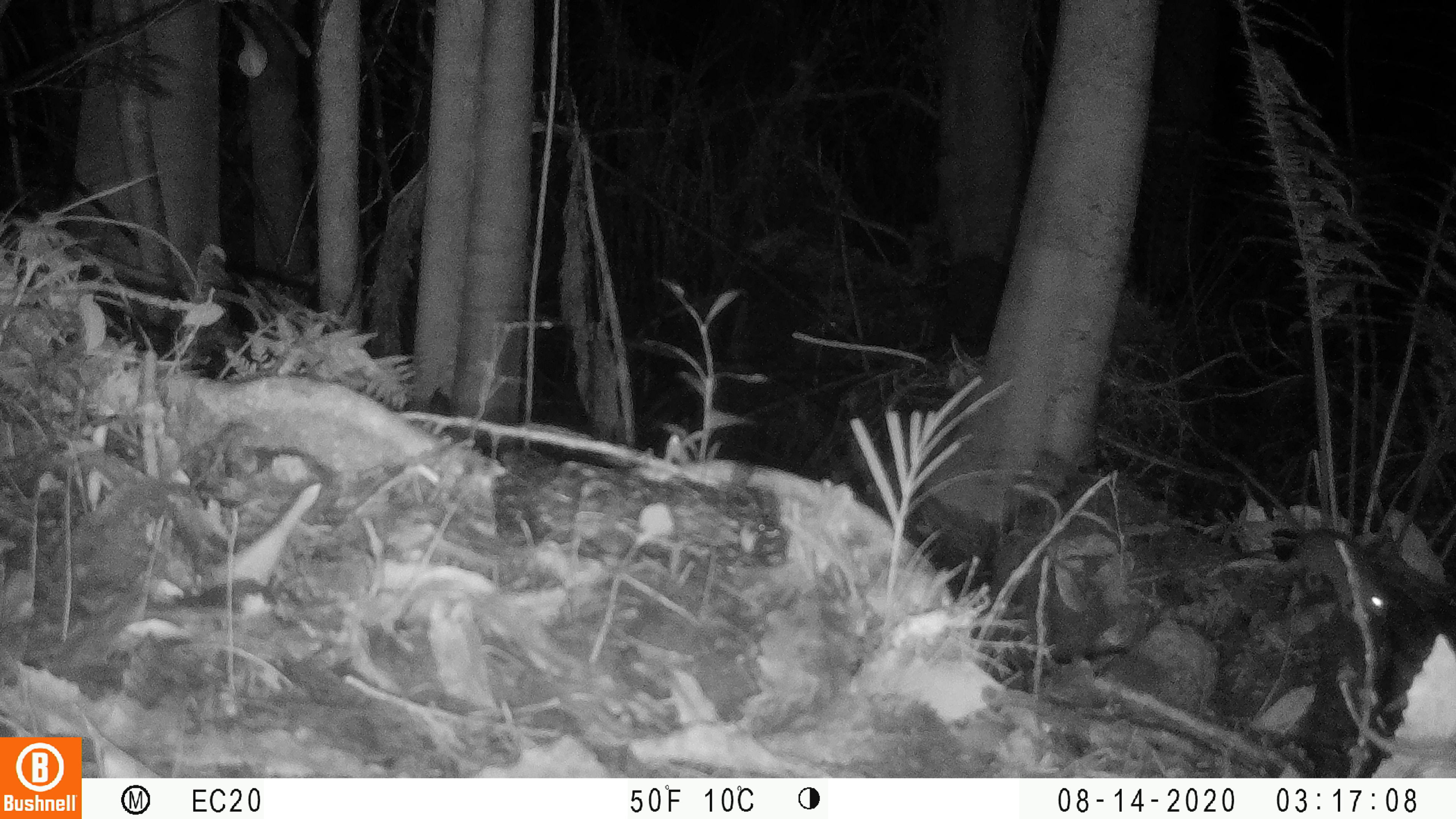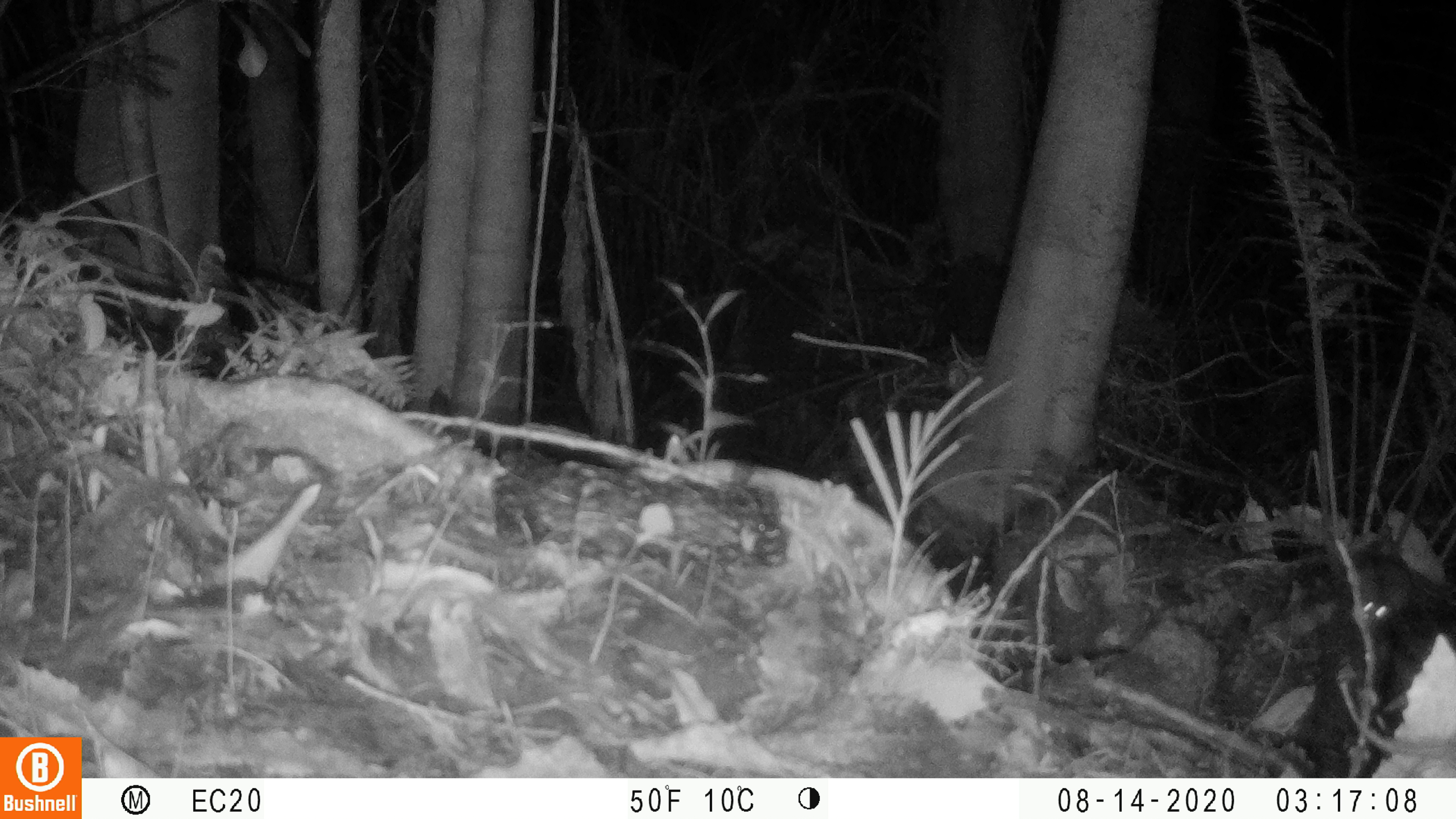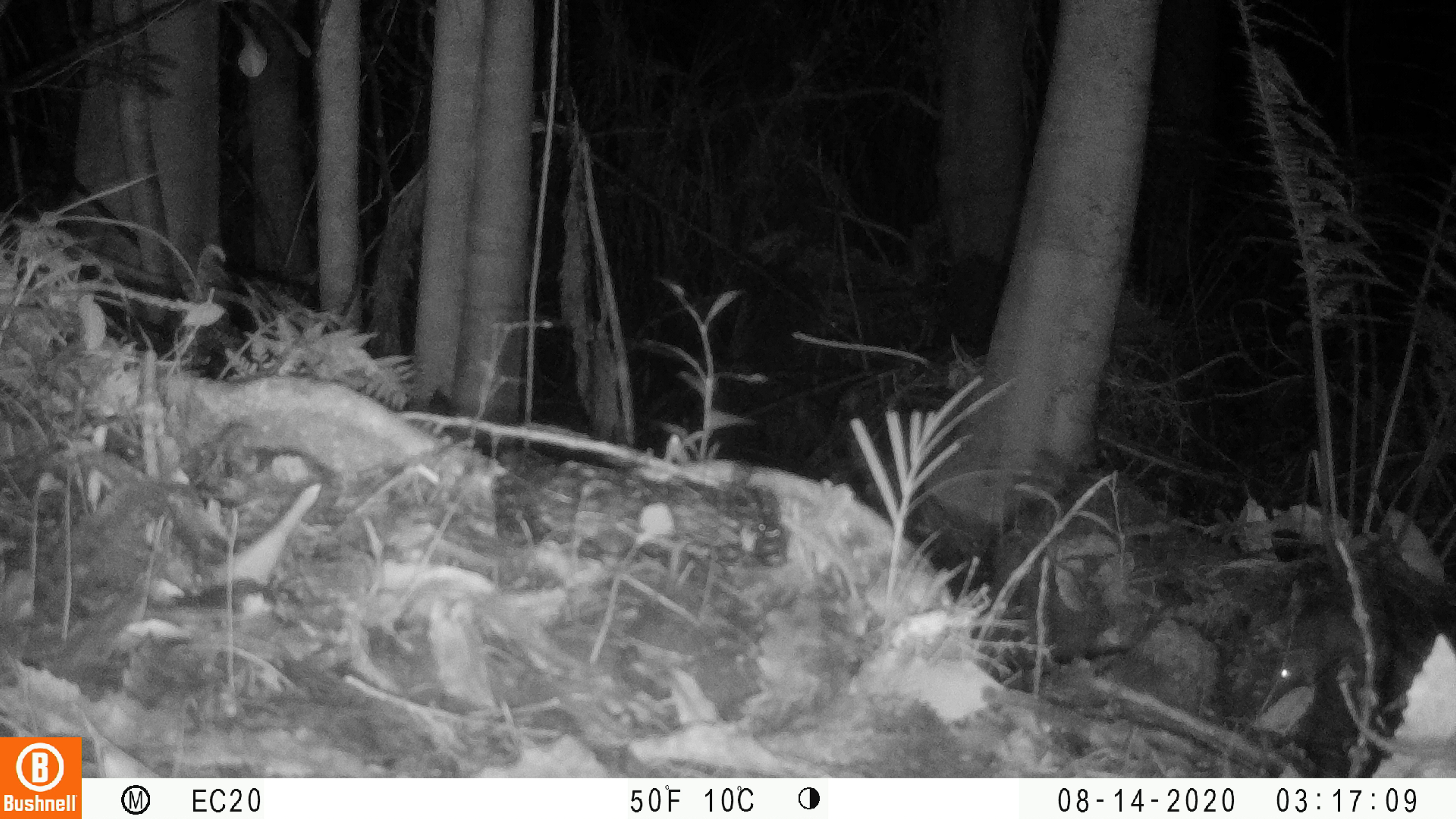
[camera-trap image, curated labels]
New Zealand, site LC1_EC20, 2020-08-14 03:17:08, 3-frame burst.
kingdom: Animalia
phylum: Chordata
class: Mammalia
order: Rodentia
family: Muridae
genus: Rattus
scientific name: Rattus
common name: rat